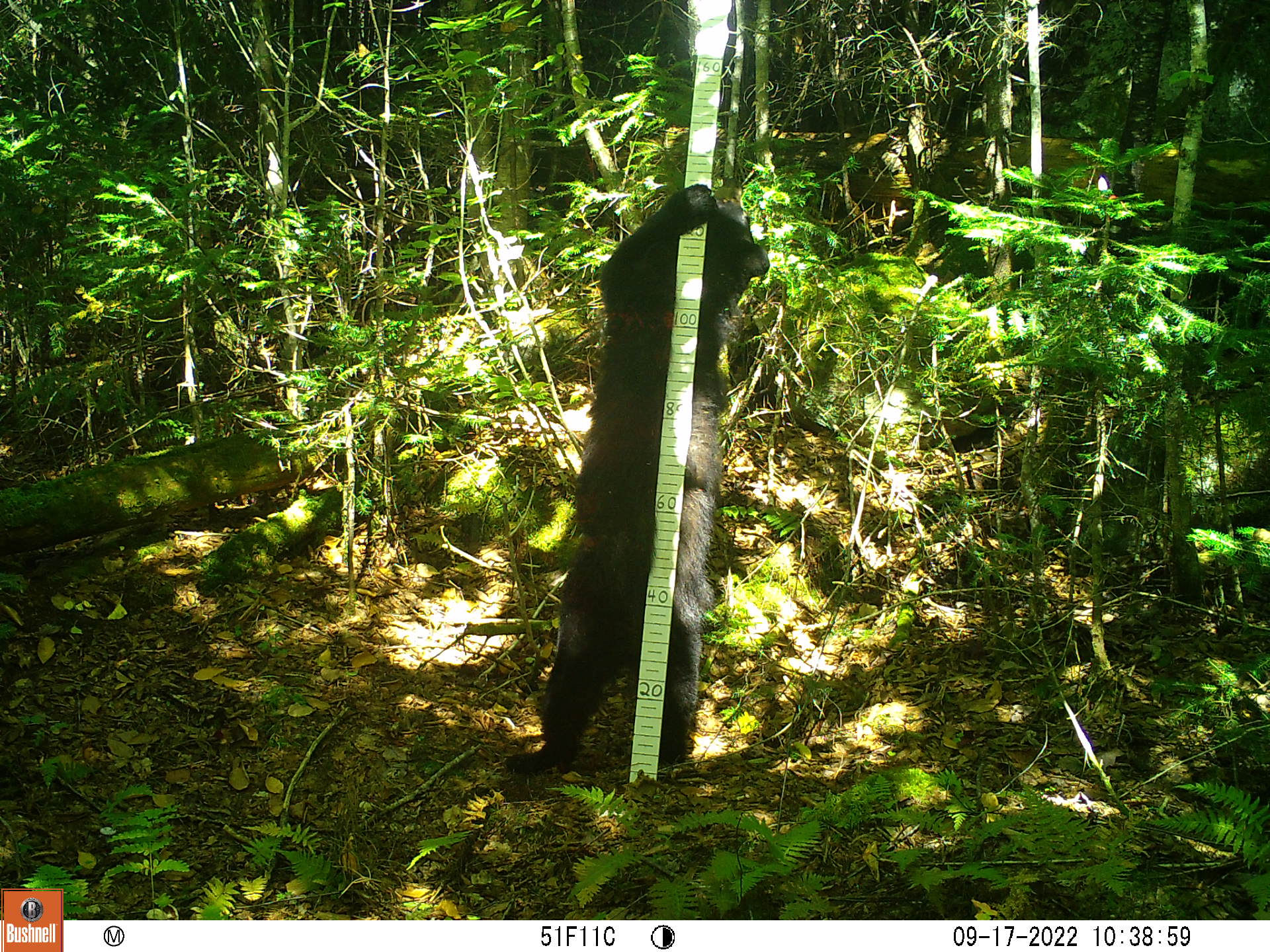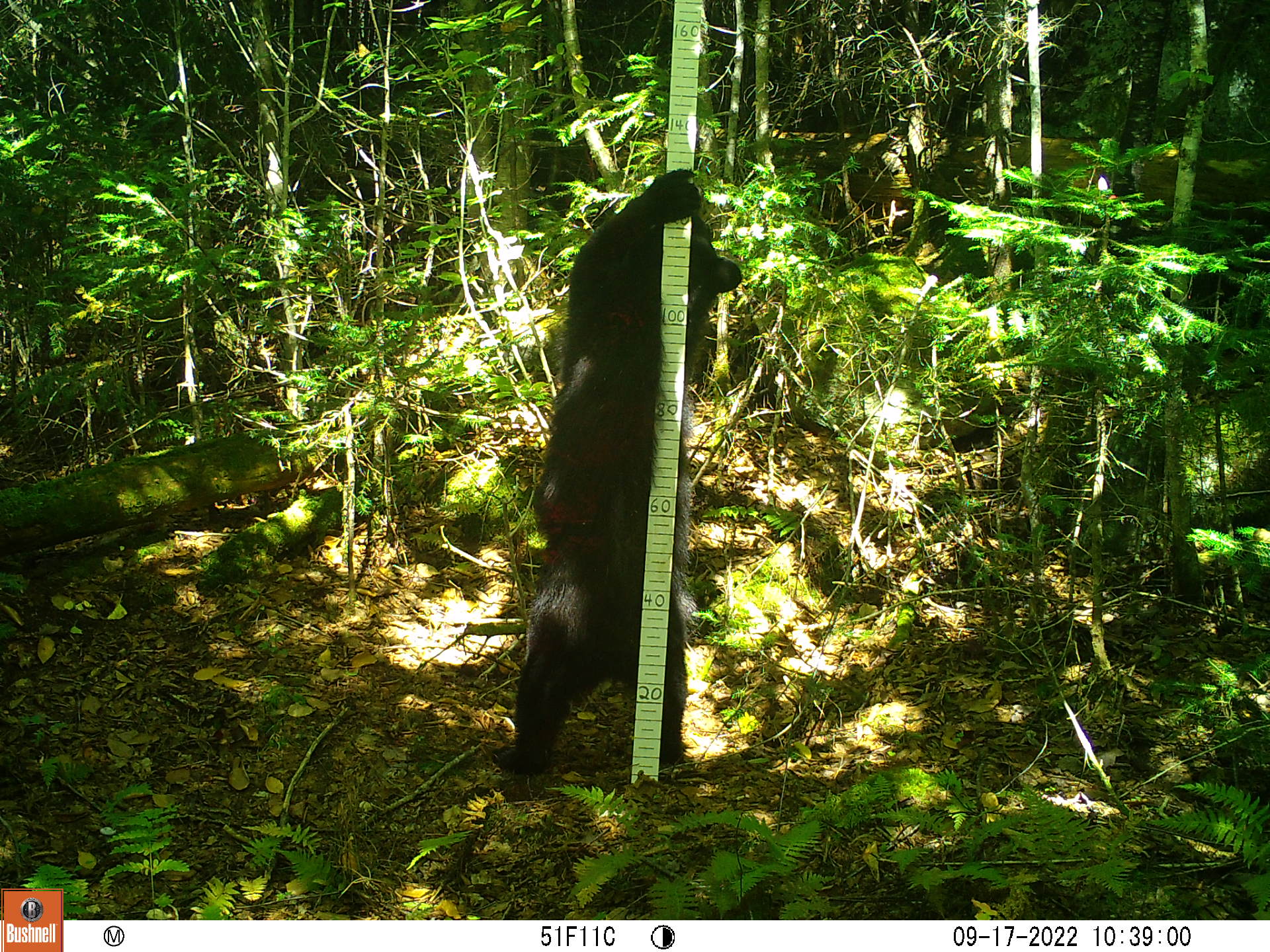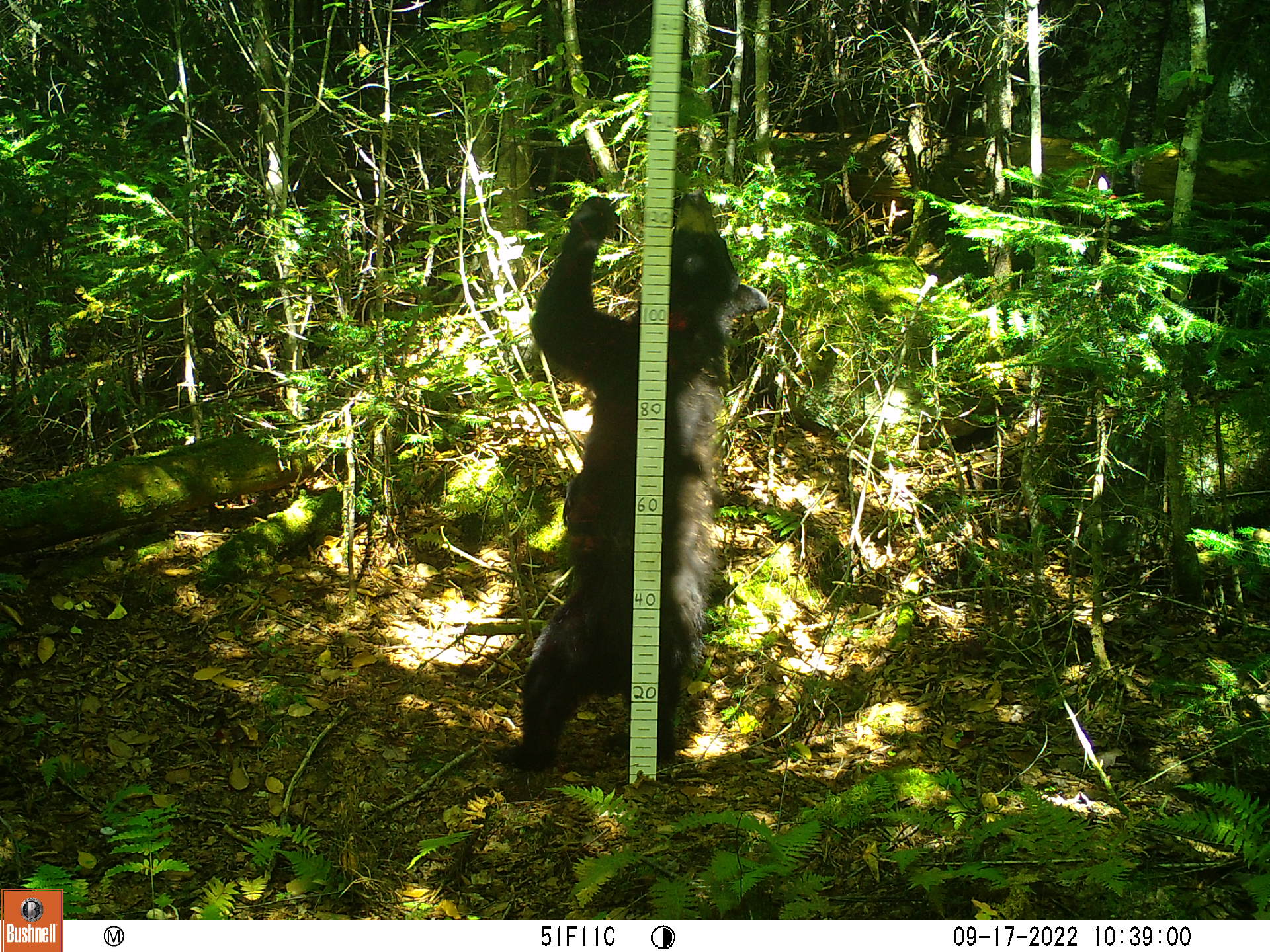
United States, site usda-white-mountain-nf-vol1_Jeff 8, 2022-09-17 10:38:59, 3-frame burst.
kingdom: Animalia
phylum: Chordata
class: Mammalia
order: Carnivora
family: Ursidae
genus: Ursus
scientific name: Ursus americanus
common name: black bear